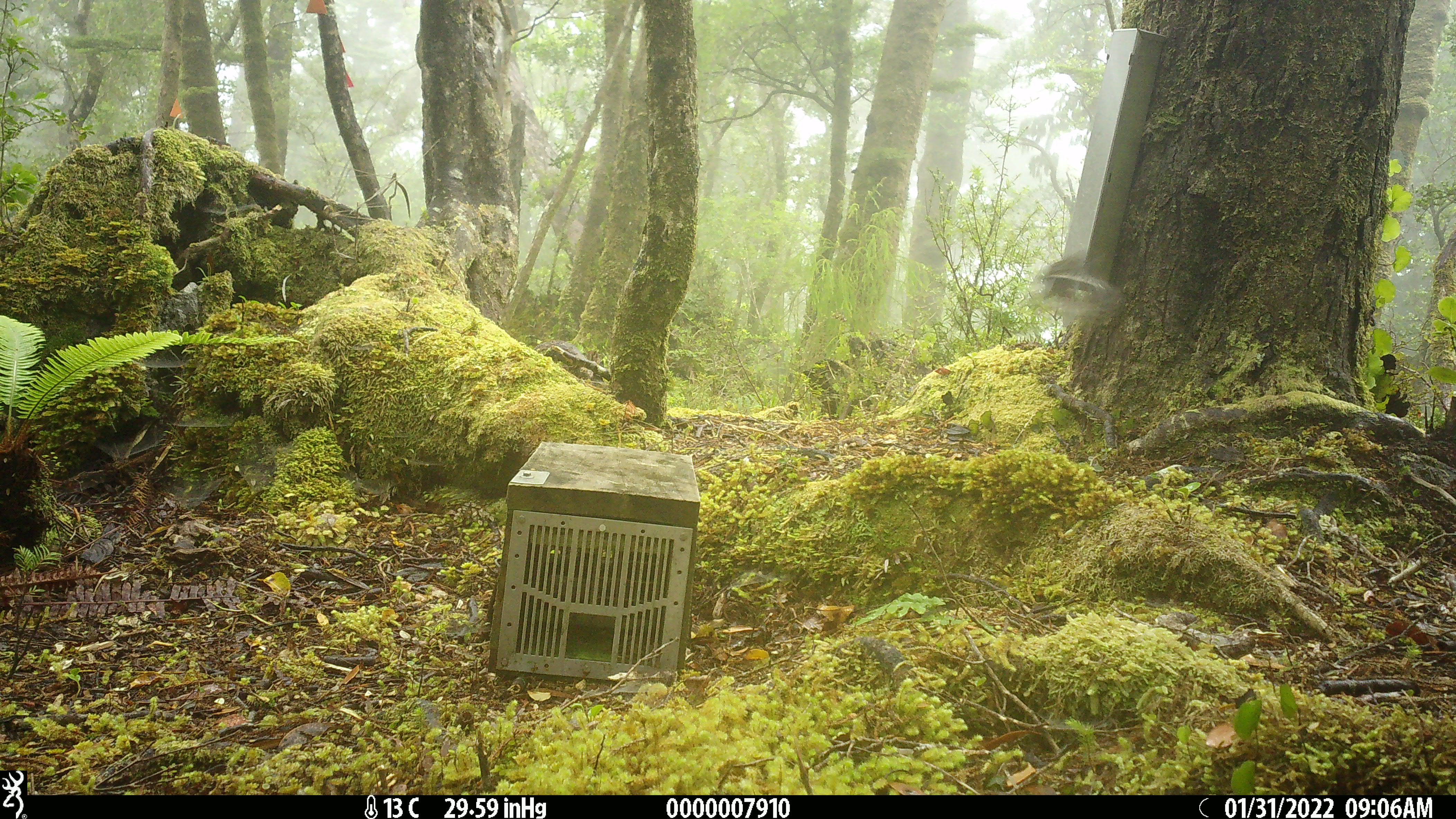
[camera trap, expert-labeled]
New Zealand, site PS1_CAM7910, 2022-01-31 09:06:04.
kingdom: Animalia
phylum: Chordata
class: Aves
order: Passeriformes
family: Petroicidae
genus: Petroica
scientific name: Petroica macrocephala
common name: tomtit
Tomtit (Petroica macrocephala).